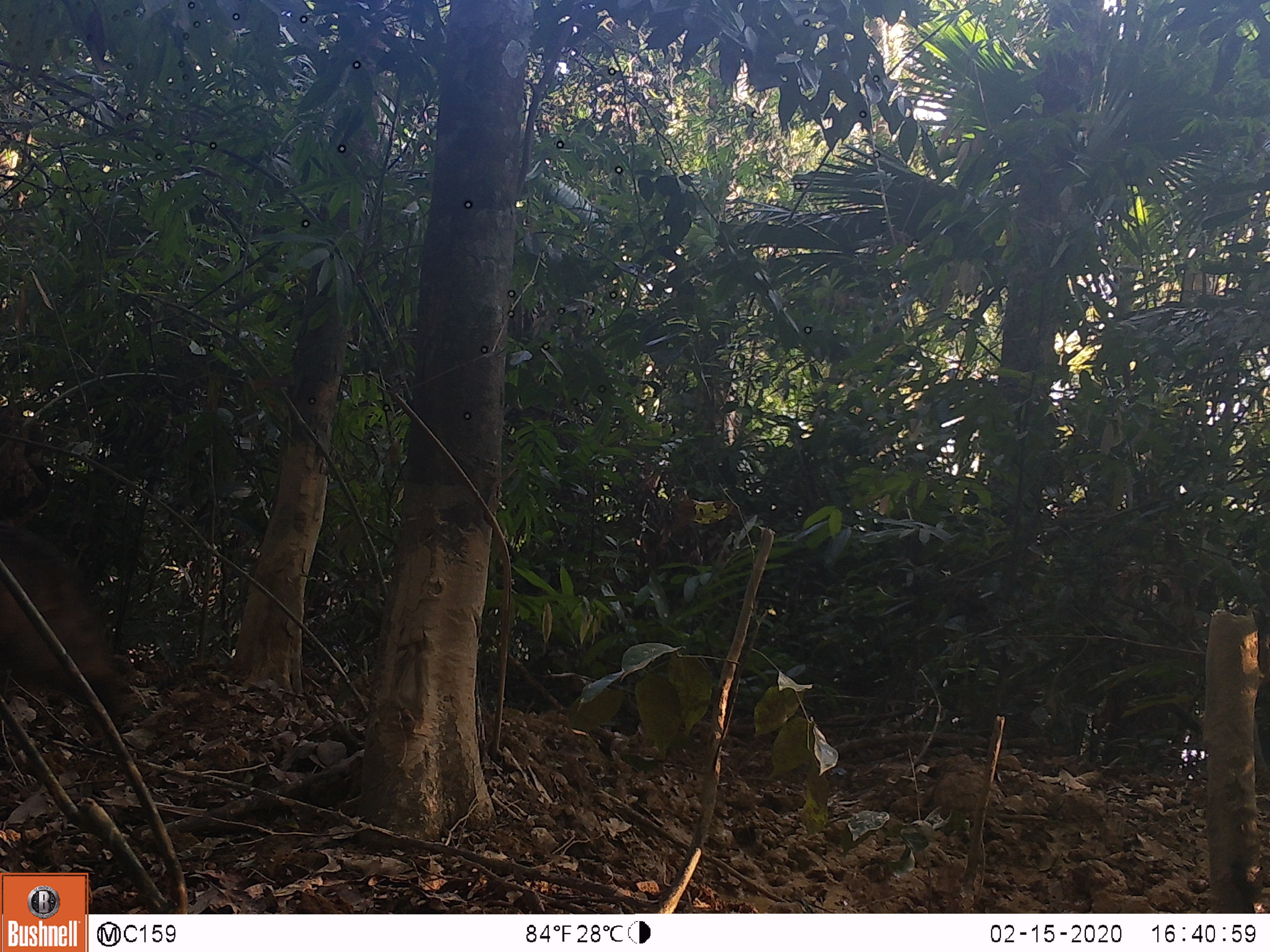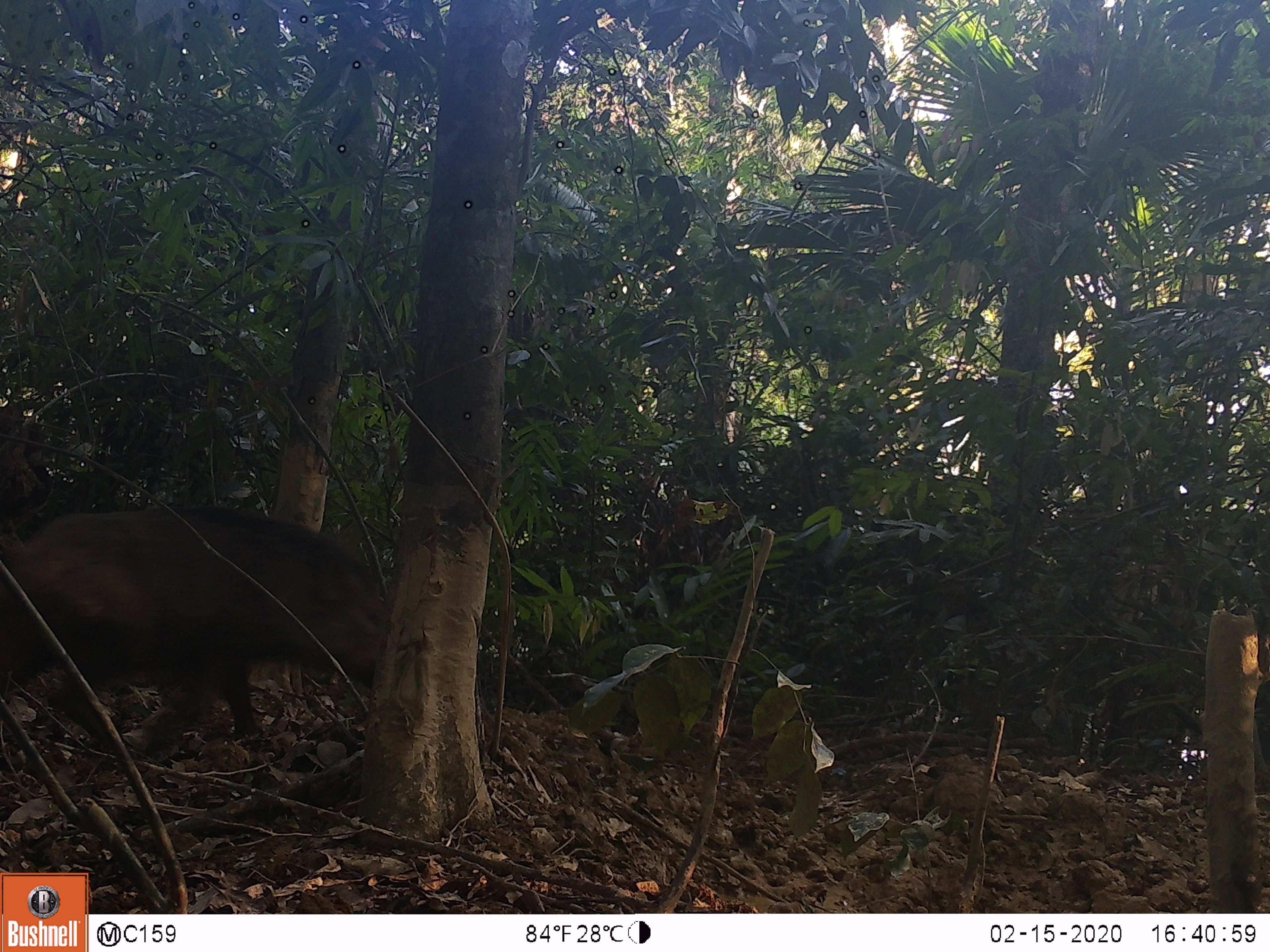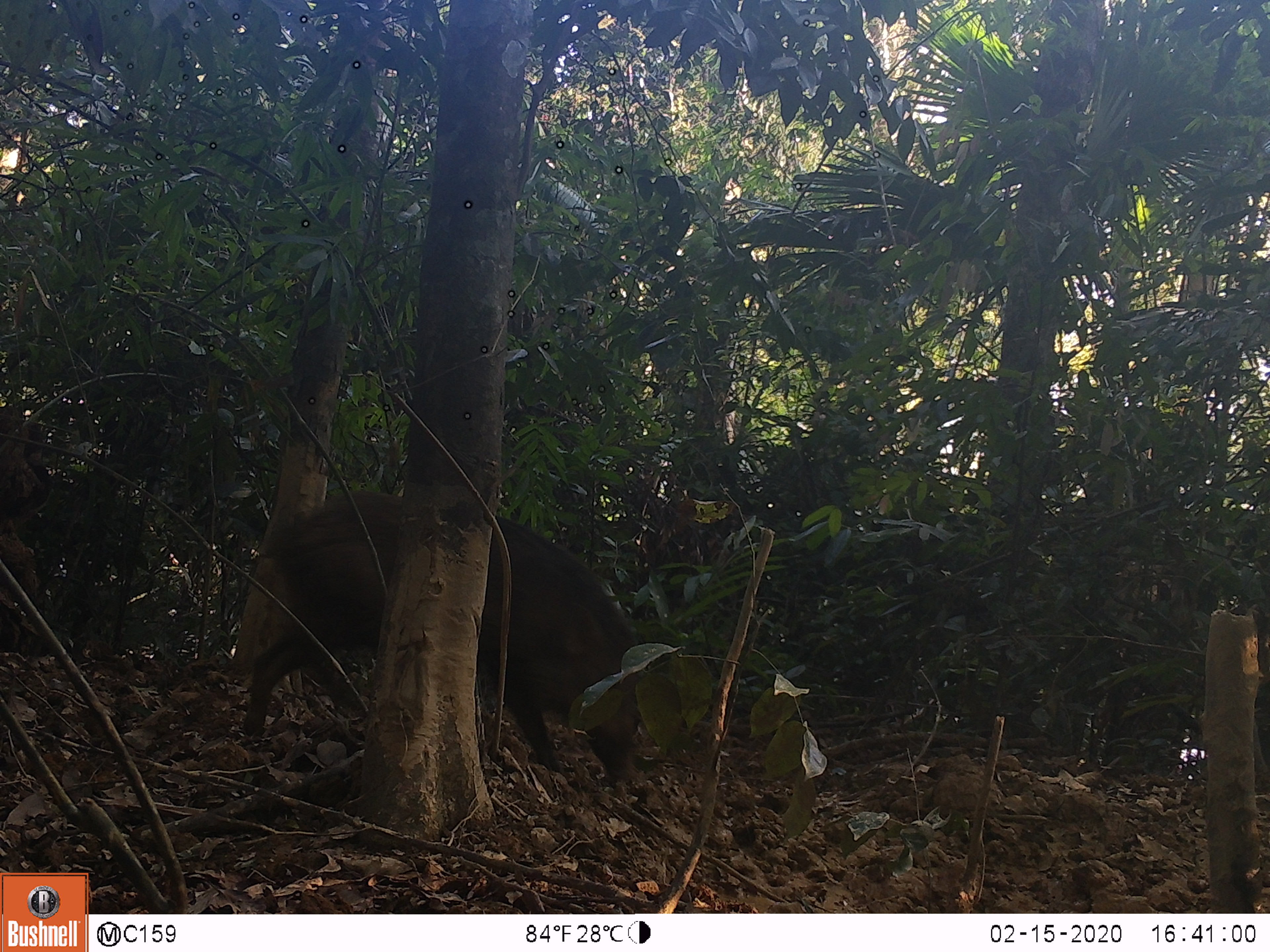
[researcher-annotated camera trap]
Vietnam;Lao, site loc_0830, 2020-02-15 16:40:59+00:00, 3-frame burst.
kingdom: Animalia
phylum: Chordata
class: Mammalia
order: Artiodactyla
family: Suidae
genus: Sus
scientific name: Sus scrofa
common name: eurasian wild pig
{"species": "eurasian wild pig (Sus scrofa)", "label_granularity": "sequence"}